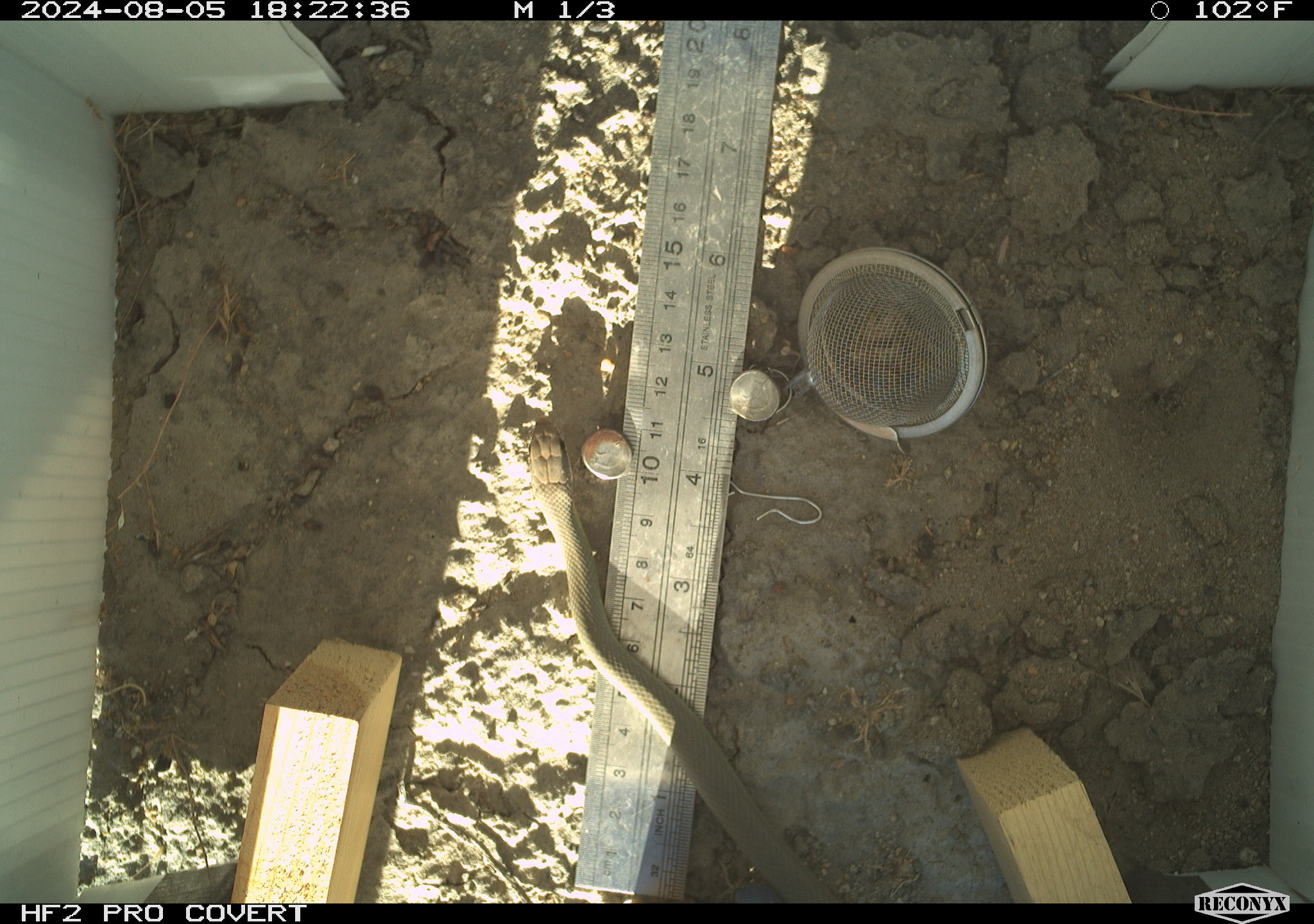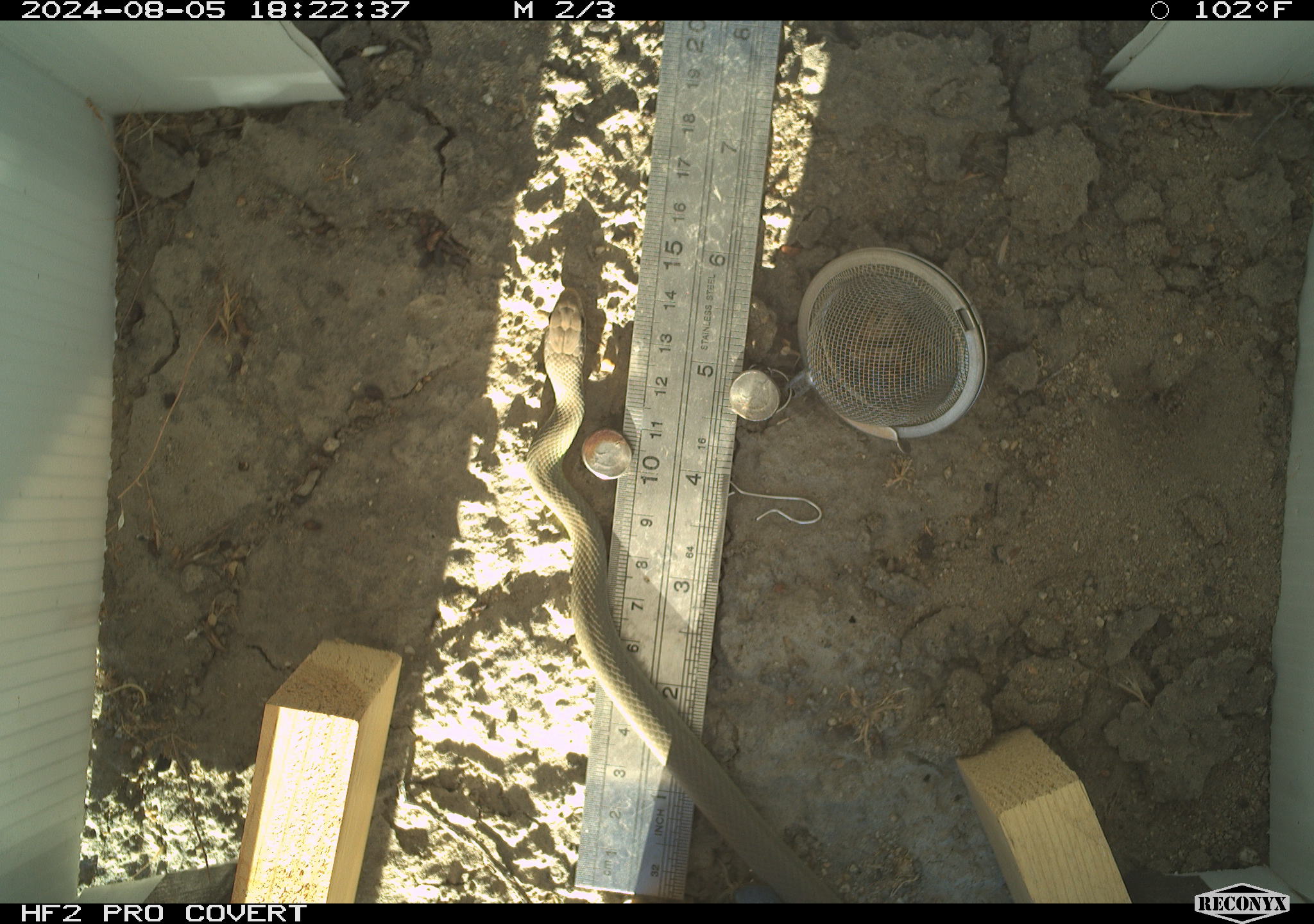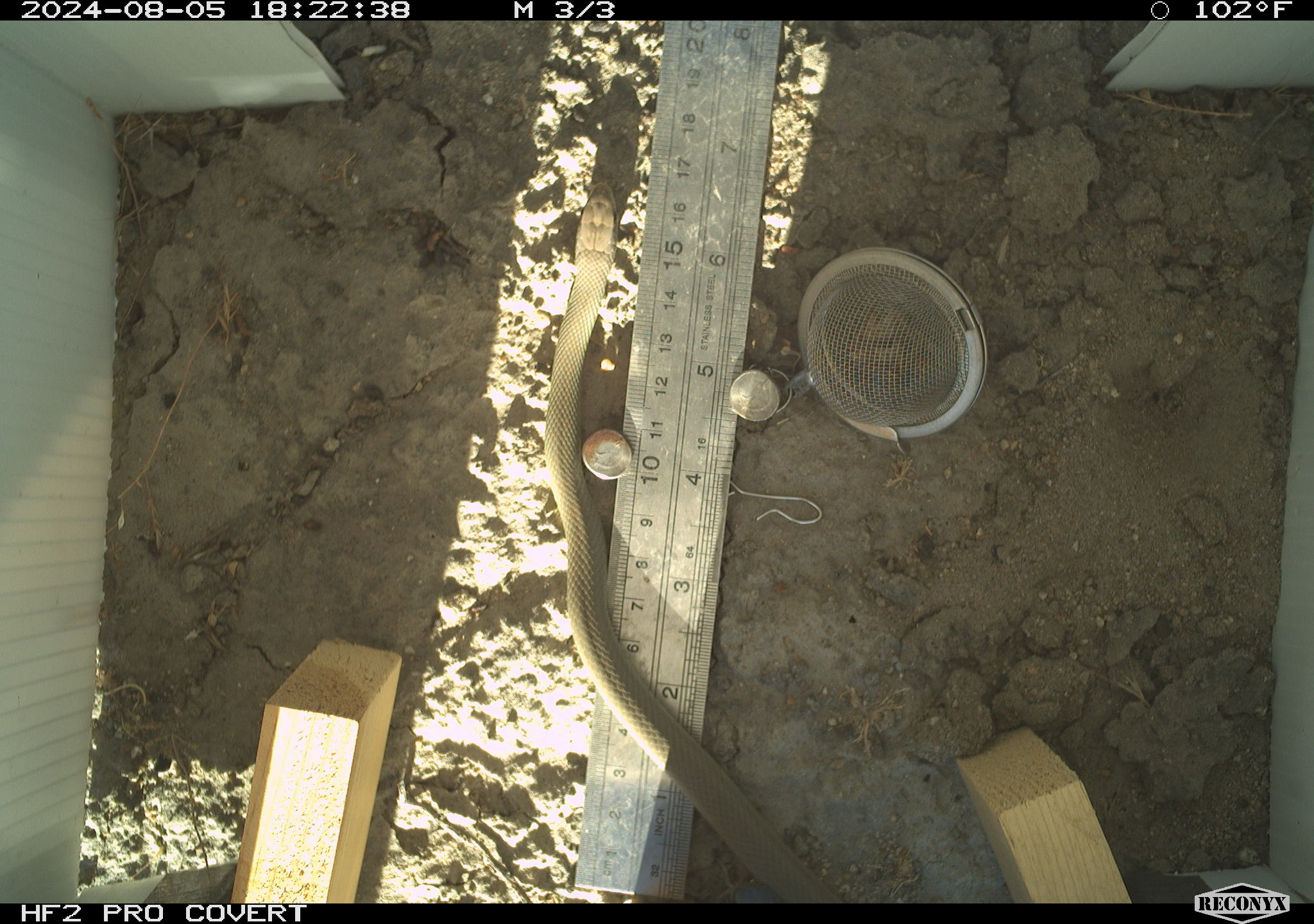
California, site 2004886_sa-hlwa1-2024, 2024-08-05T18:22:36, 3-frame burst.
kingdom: Animalia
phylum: Chordata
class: Reptilia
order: Squamata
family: Colubridae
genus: Coluber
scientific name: Coluber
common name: north american racers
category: coluber species